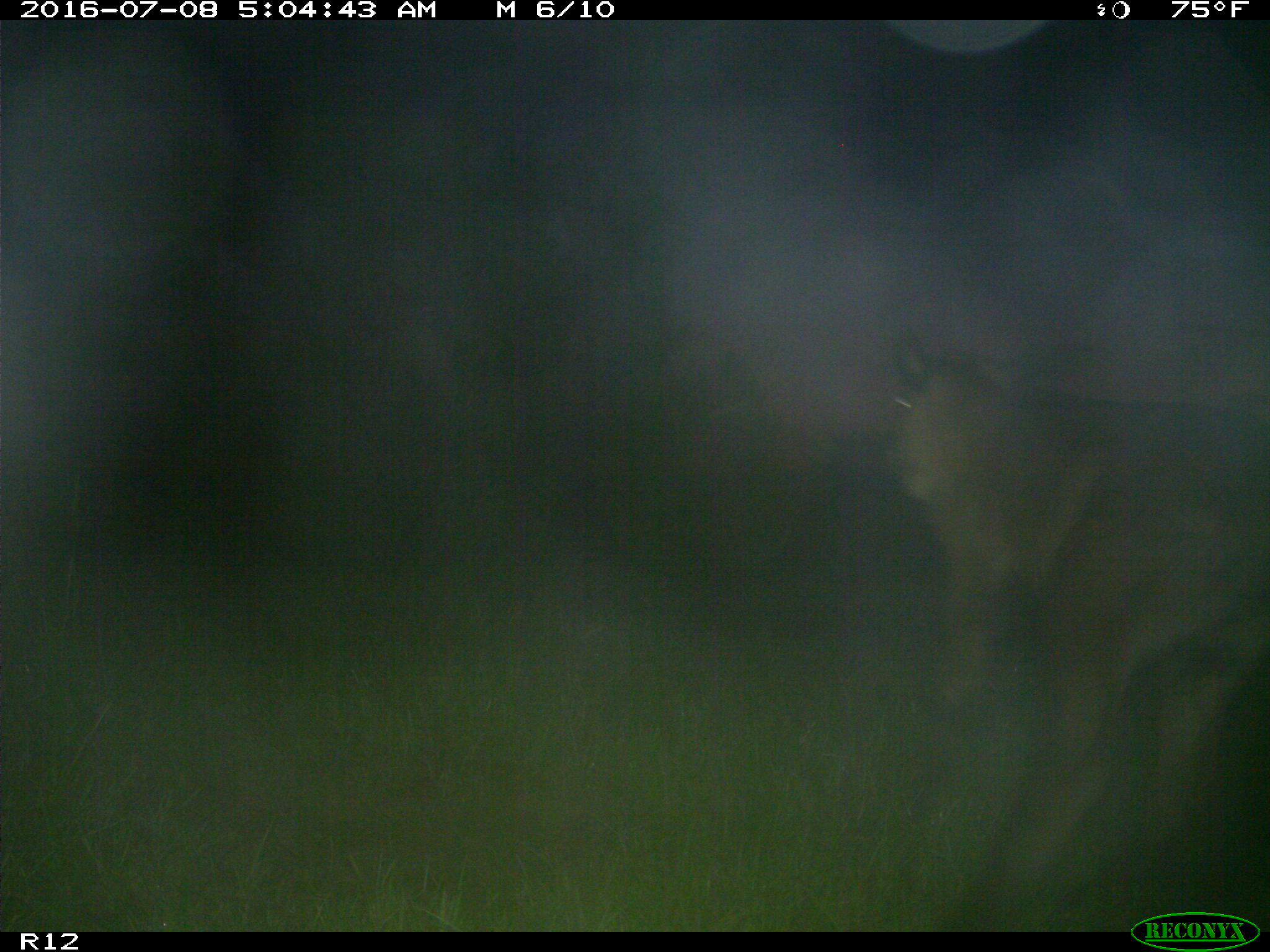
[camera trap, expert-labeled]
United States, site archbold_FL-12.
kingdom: Animalia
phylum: Chordata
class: Mammalia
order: Artiodactyla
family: Bovidae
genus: Bos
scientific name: Bos taurus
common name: domestic cow